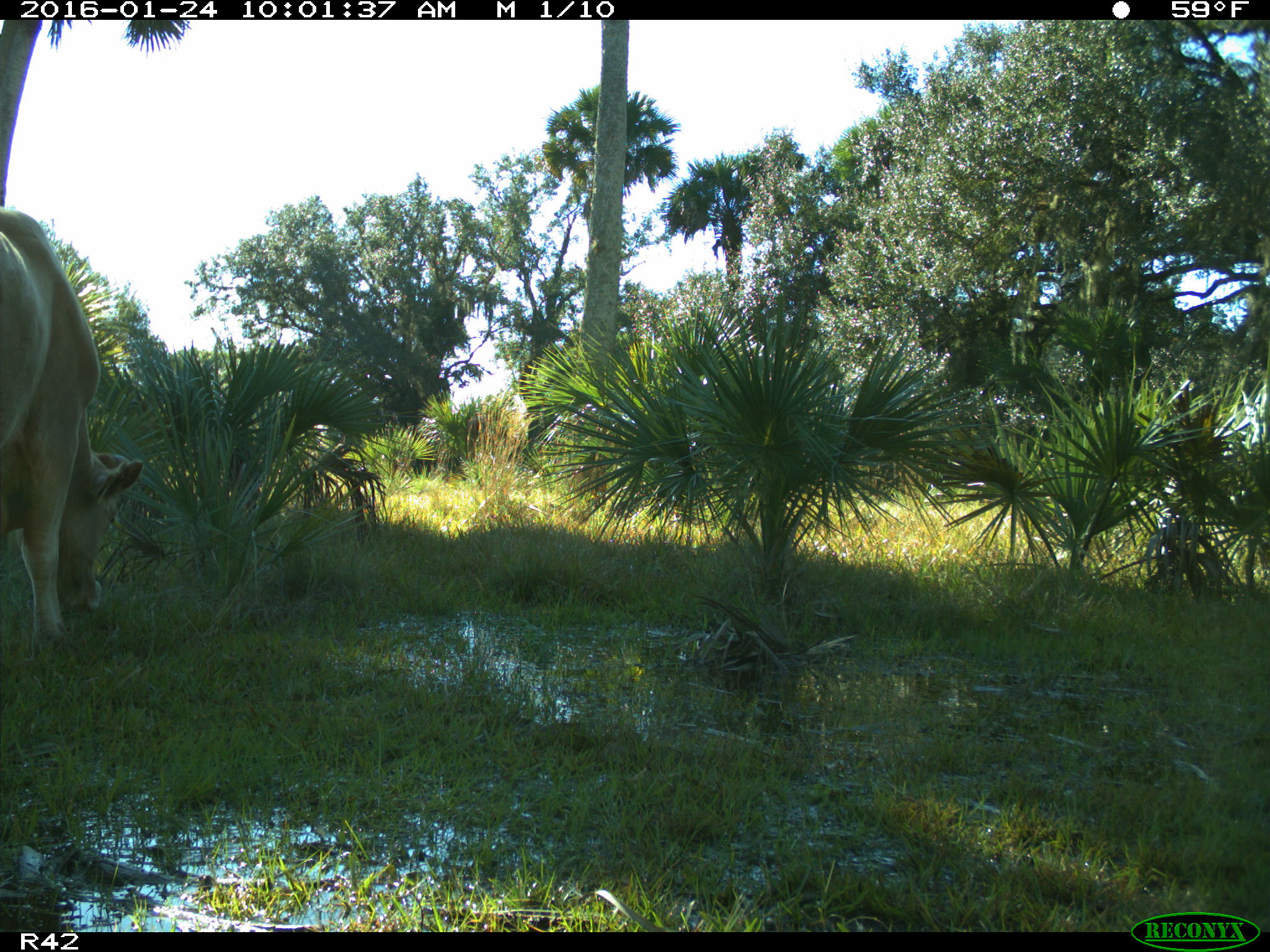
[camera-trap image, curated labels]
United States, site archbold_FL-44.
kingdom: Animalia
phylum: Chordata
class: Mammalia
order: Artiodactyla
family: Bovidae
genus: Bos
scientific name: Bos taurus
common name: domestic cow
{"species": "Bos taurus (domestic cow)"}